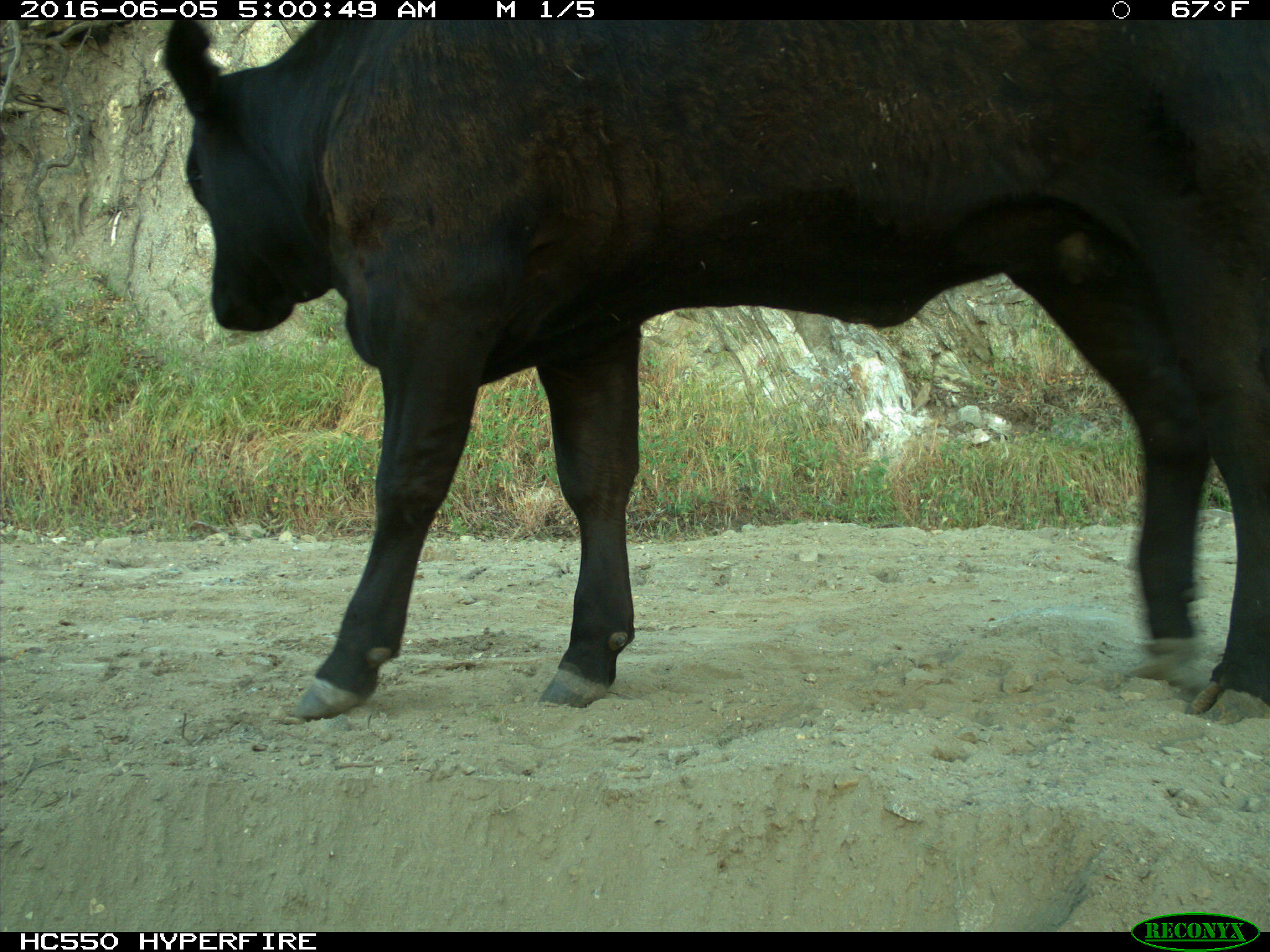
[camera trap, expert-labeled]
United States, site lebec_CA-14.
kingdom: Animalia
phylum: Chordata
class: Mammalia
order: Artiodactyla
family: Bovidae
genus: Bos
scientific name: Bos taurus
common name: domestic cow